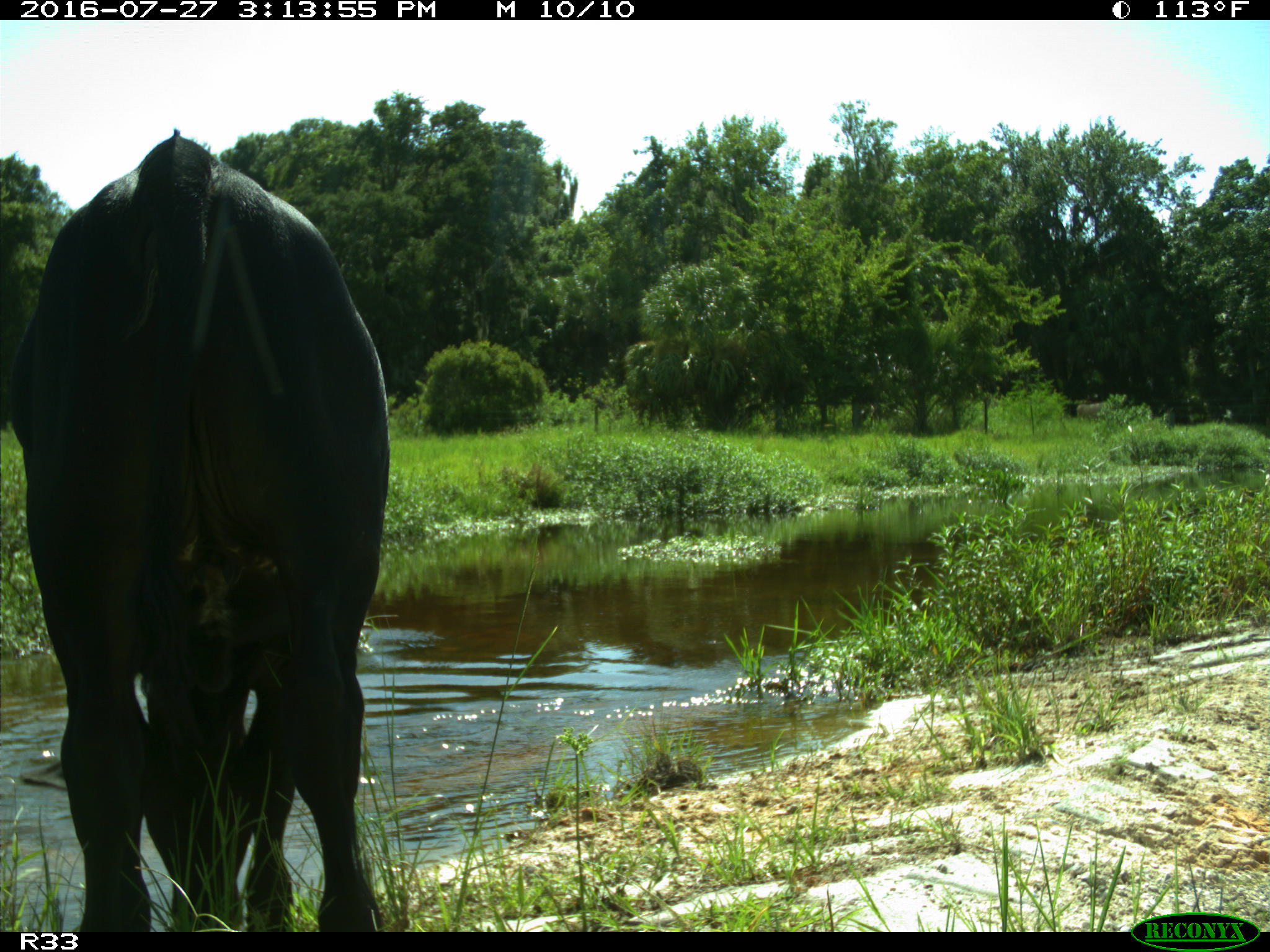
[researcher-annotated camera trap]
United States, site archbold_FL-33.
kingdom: Animalia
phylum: Chordata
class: Mammalia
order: Artiodactyla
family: Bovidae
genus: Bos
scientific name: Bos taurus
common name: domestic cow